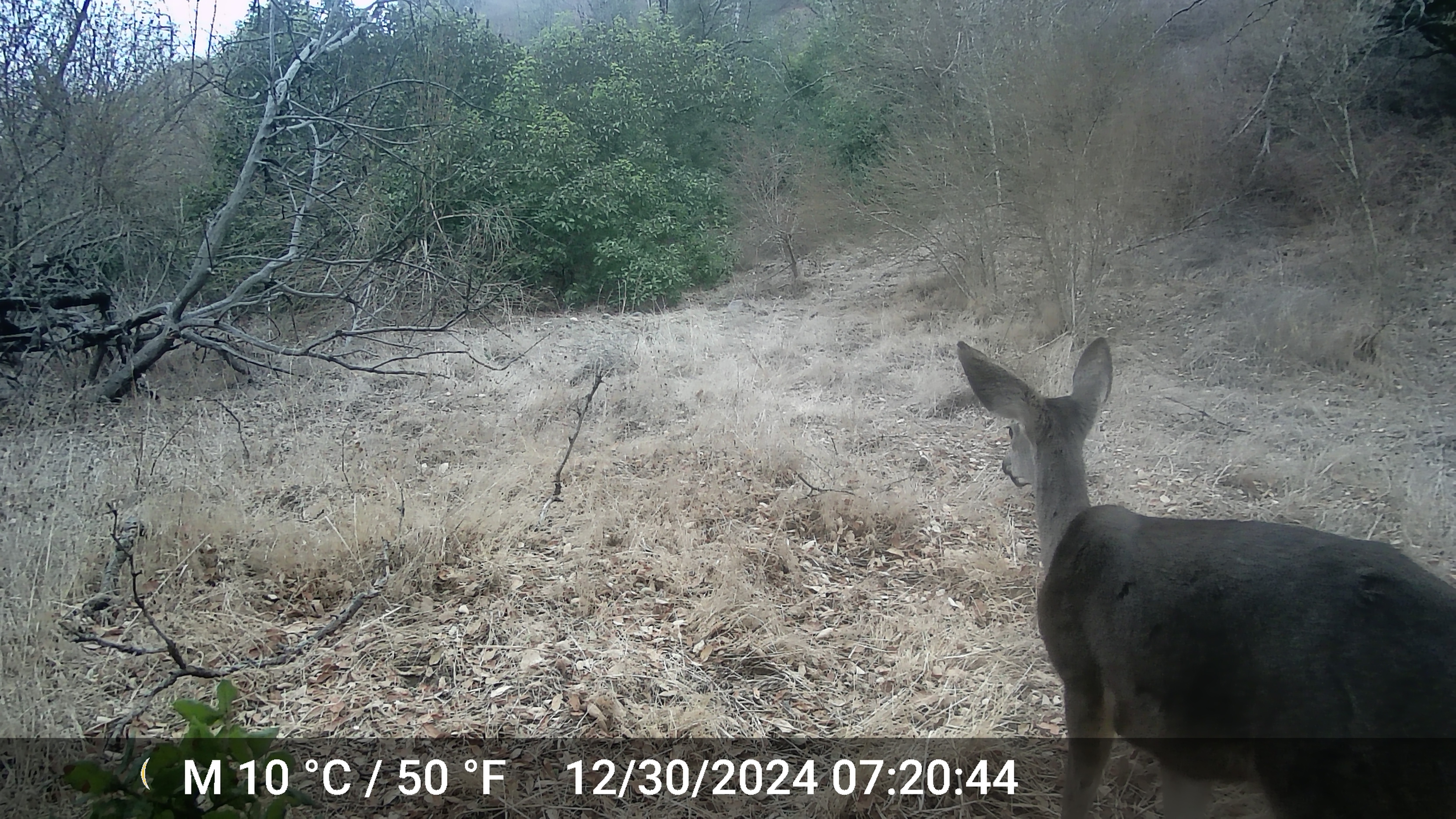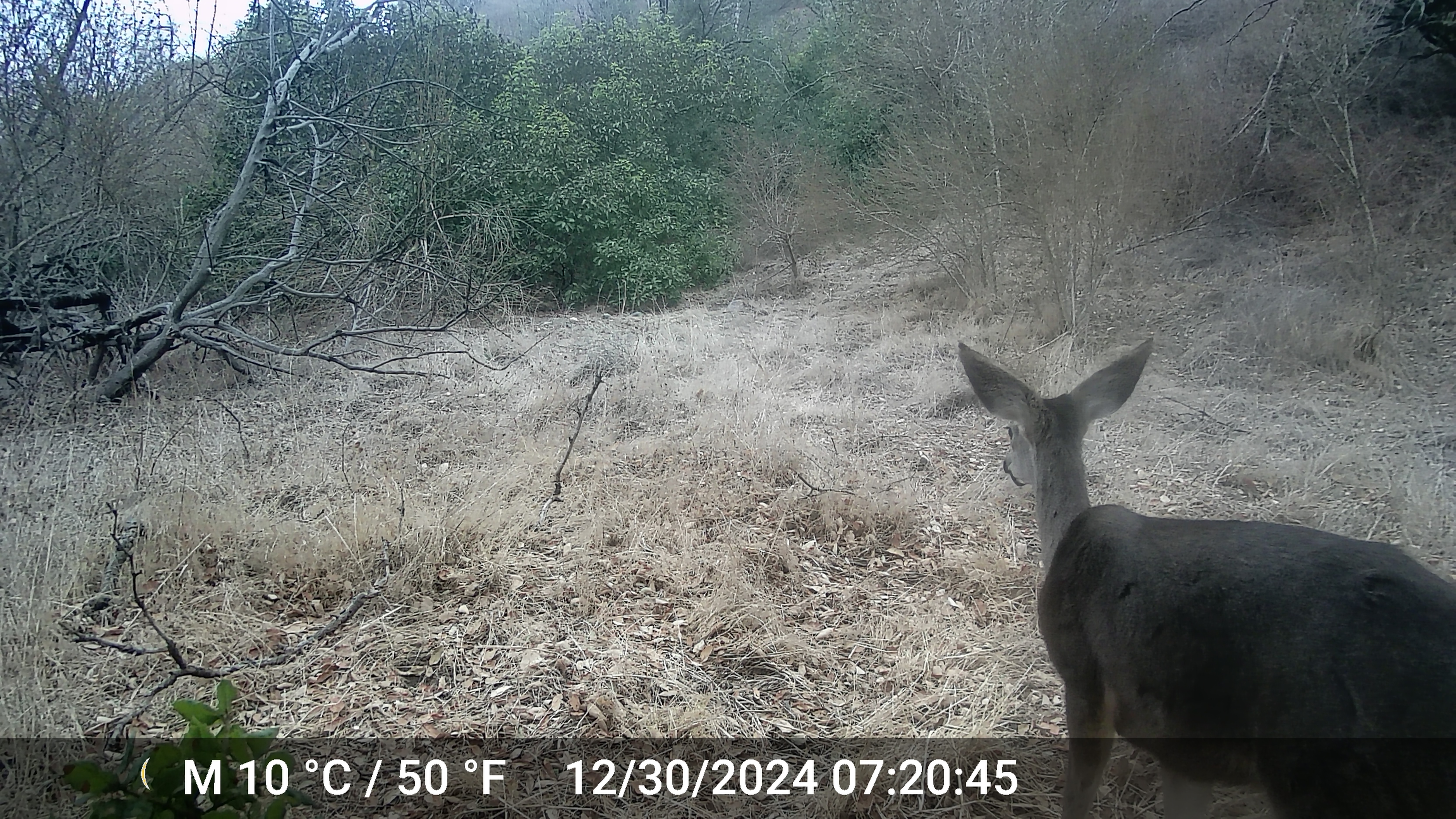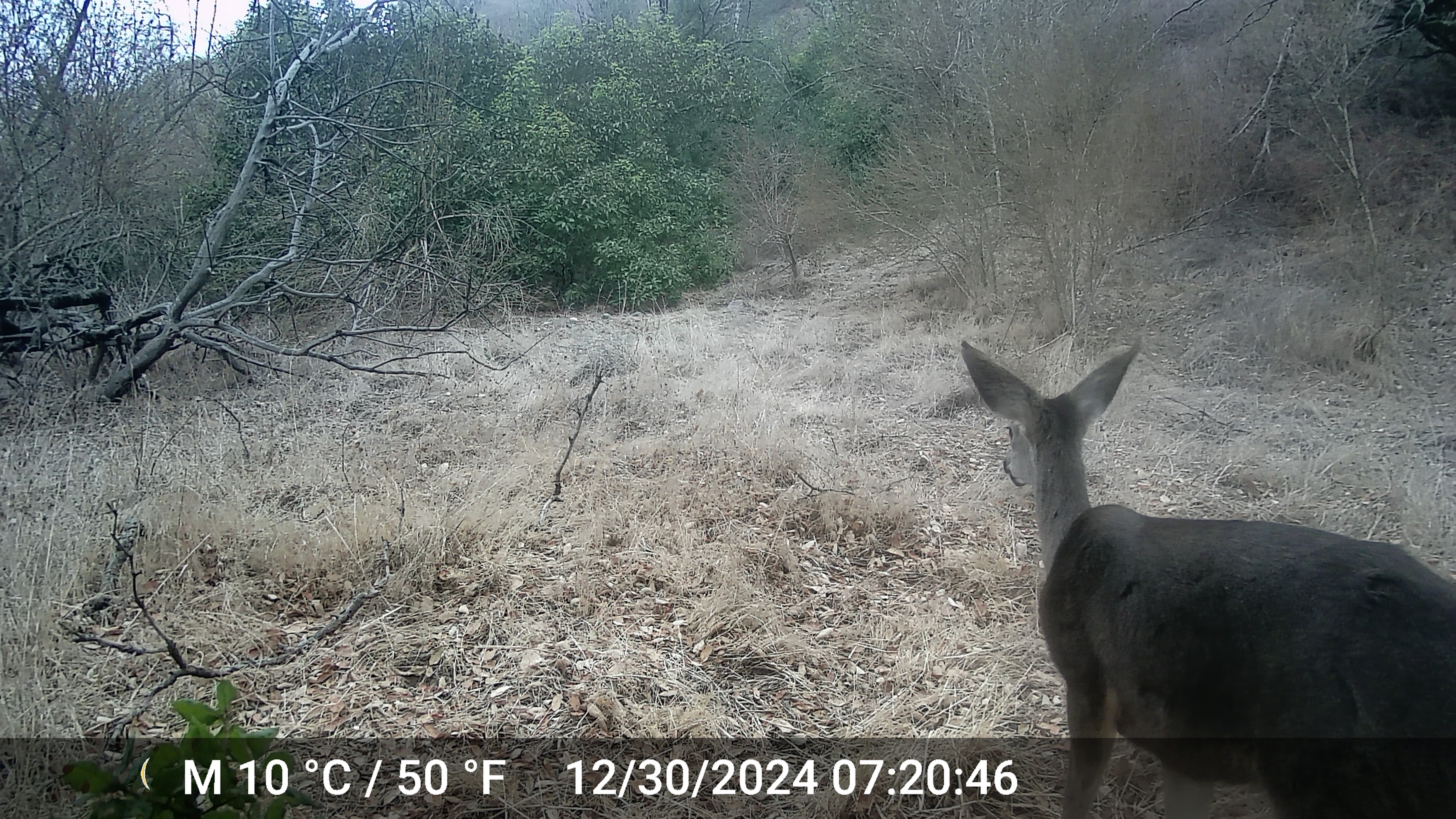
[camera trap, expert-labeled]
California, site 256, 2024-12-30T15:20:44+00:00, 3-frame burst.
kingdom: Animalia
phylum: Chordata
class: Mammalia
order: Artiodactyla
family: Cervidae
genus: Odocoileus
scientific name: Odocoileus hemionus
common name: mule deer